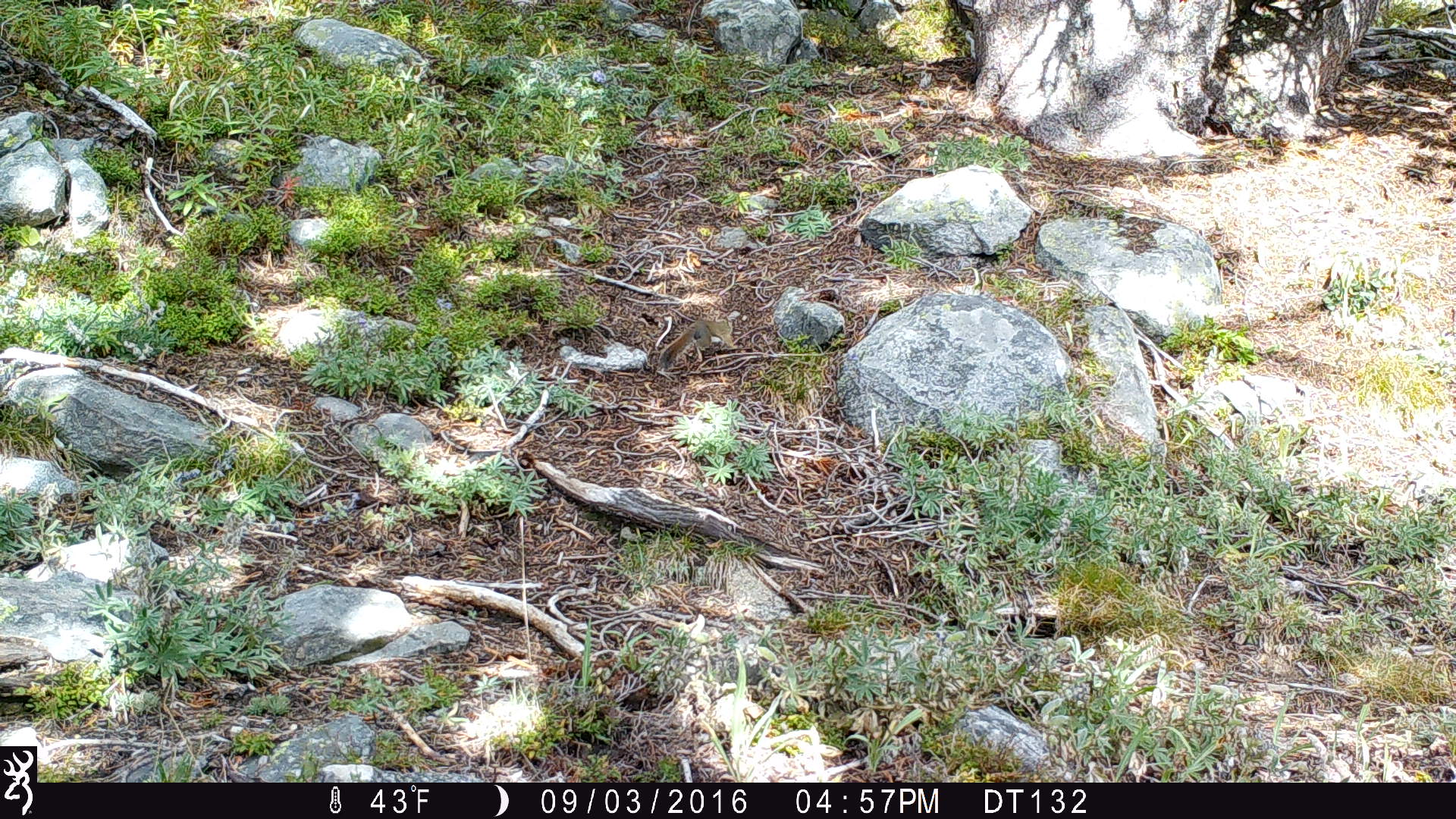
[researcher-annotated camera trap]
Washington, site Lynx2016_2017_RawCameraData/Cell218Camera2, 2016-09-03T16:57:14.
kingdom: Animalia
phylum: Chordata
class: Mammalia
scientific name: Mammalia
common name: small mammal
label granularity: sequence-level